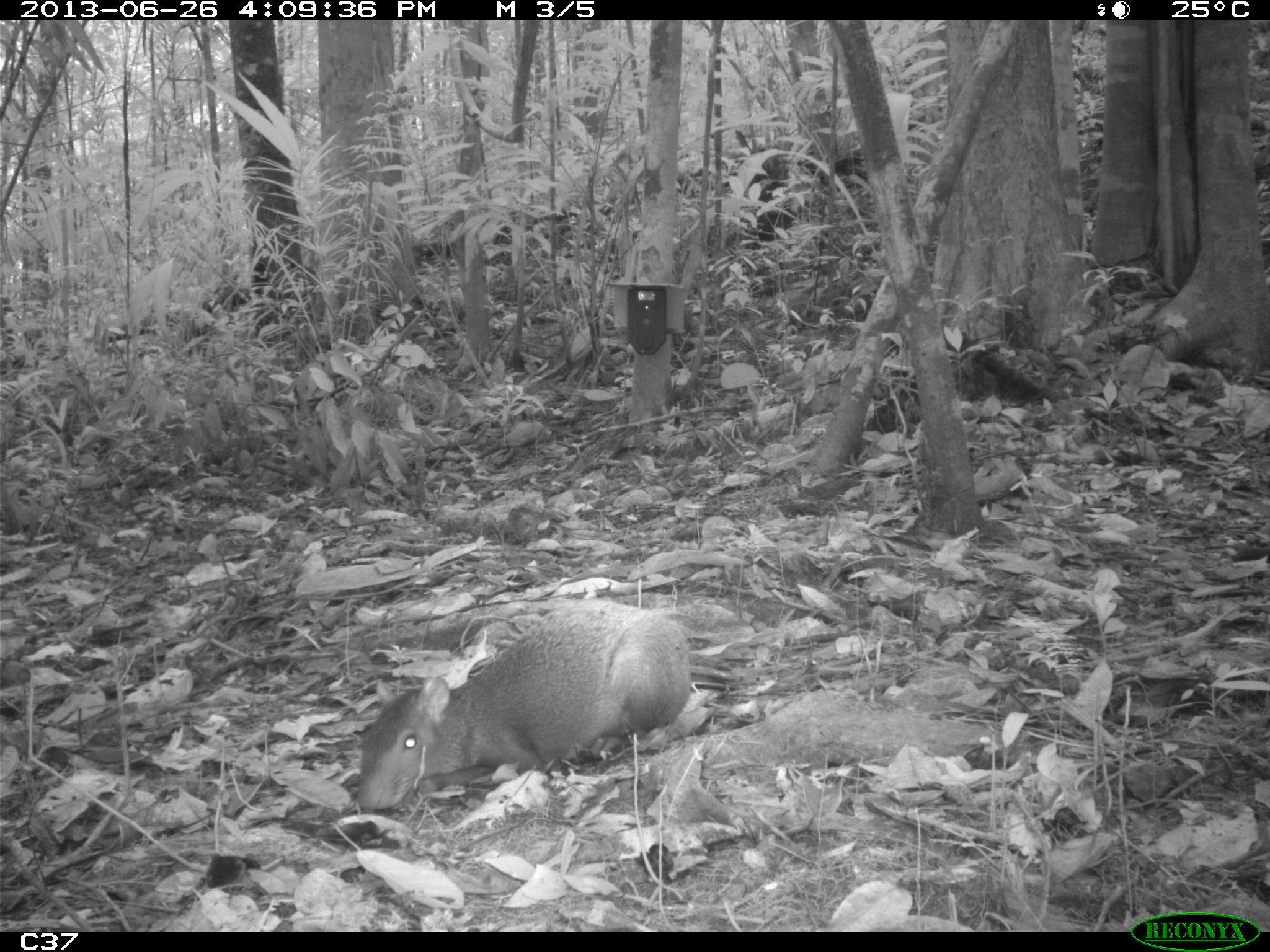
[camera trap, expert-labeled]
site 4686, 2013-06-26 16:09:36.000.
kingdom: Animalia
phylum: Chordata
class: Mammalia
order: Rodentia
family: Dasyproctidae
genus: Dasyprocta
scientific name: Dasyprocta leporina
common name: red-rumped agouti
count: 1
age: adult